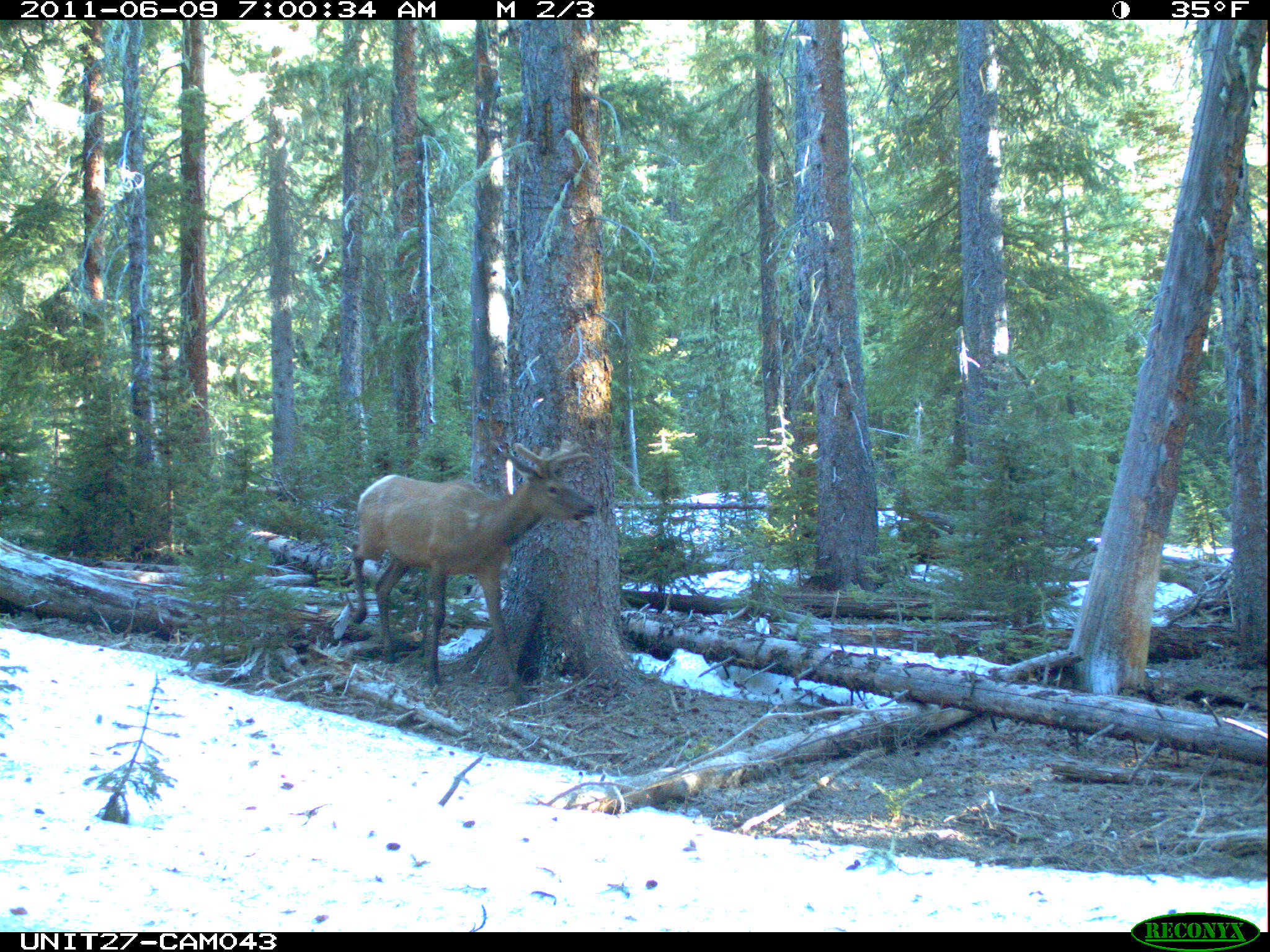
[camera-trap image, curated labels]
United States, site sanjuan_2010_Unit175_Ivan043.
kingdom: Animalia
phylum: Chordata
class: Mammalia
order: Artiodactyla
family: Cervidae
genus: Cervus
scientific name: Cervus elaphus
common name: red deer